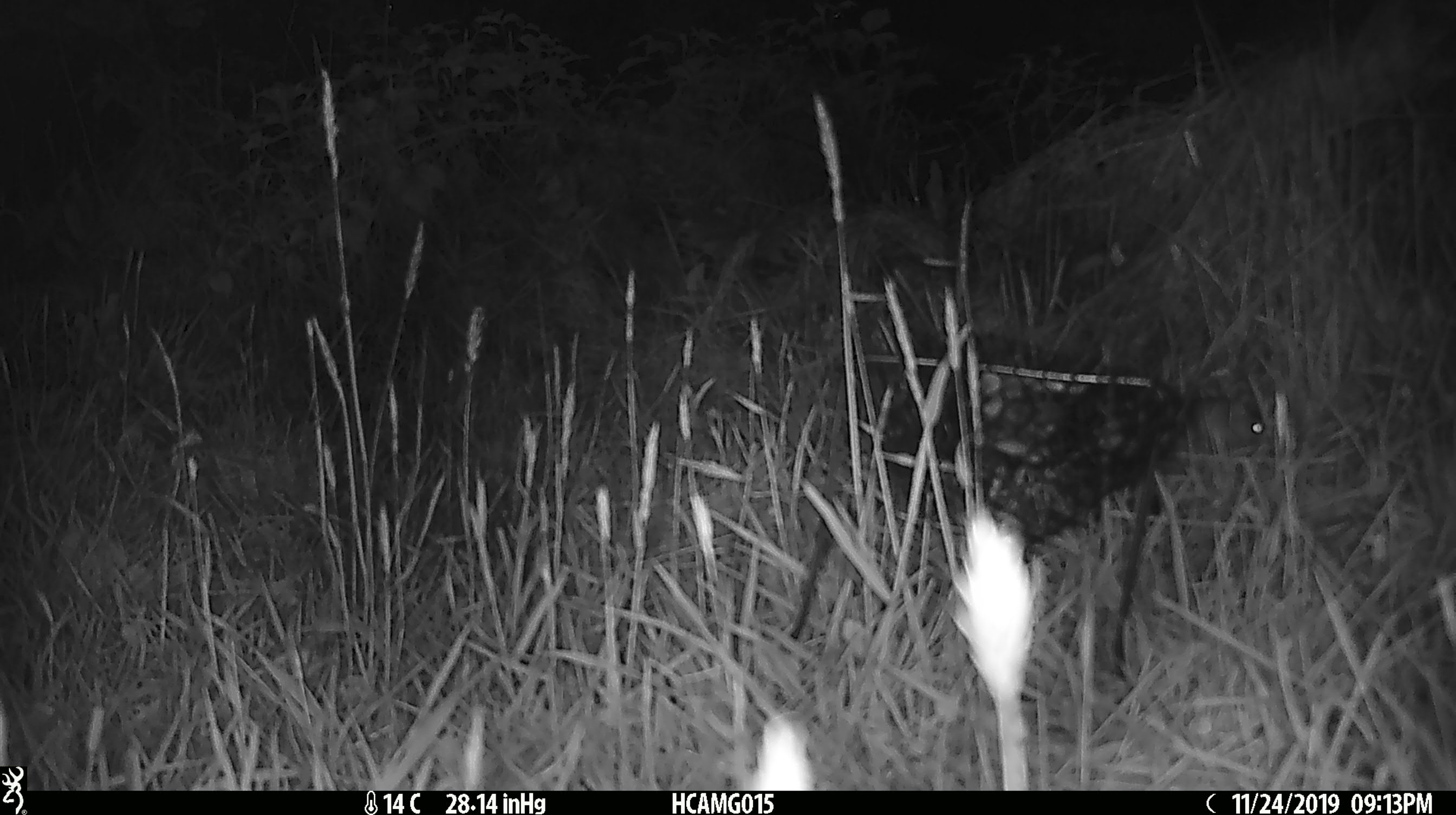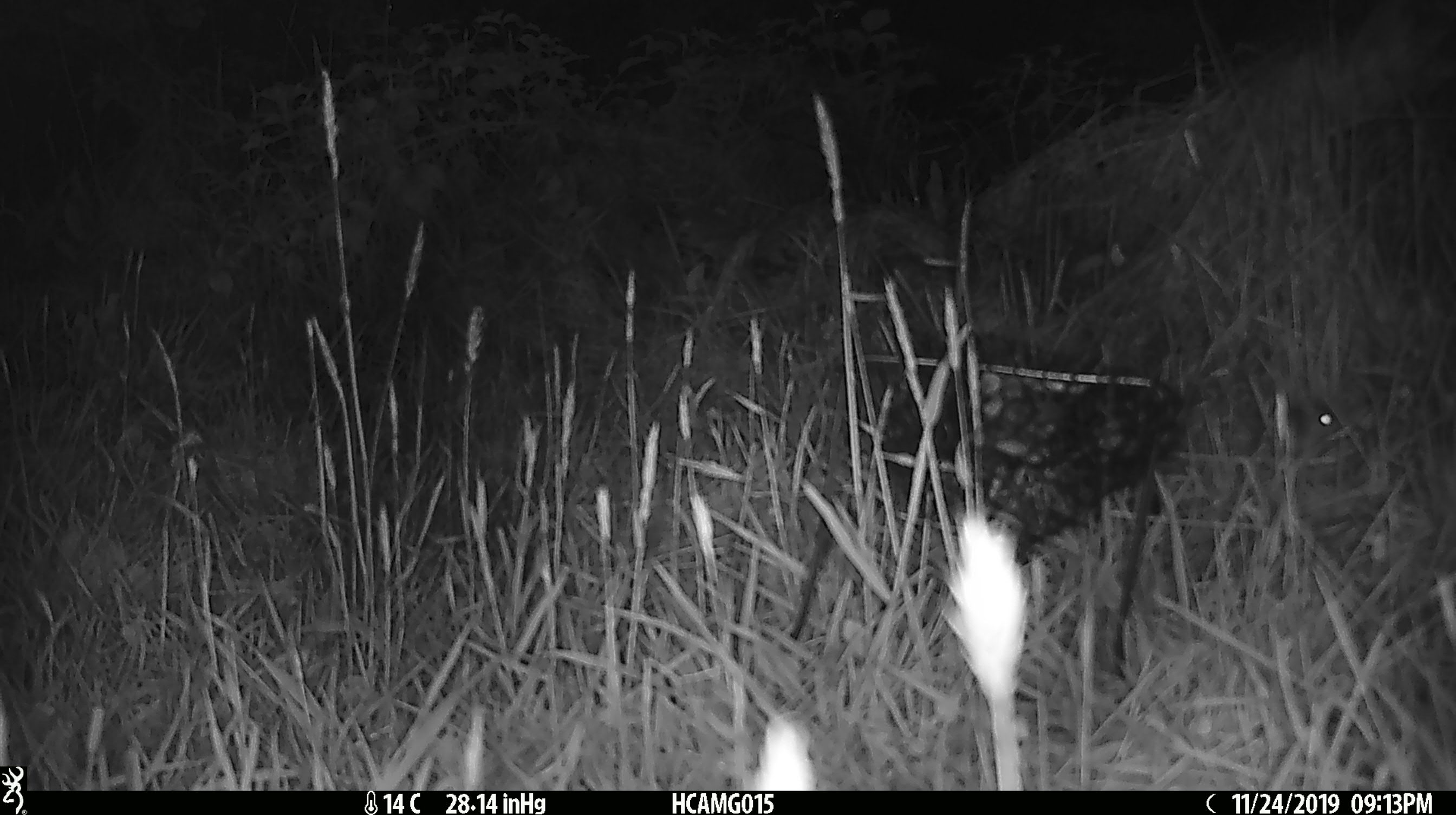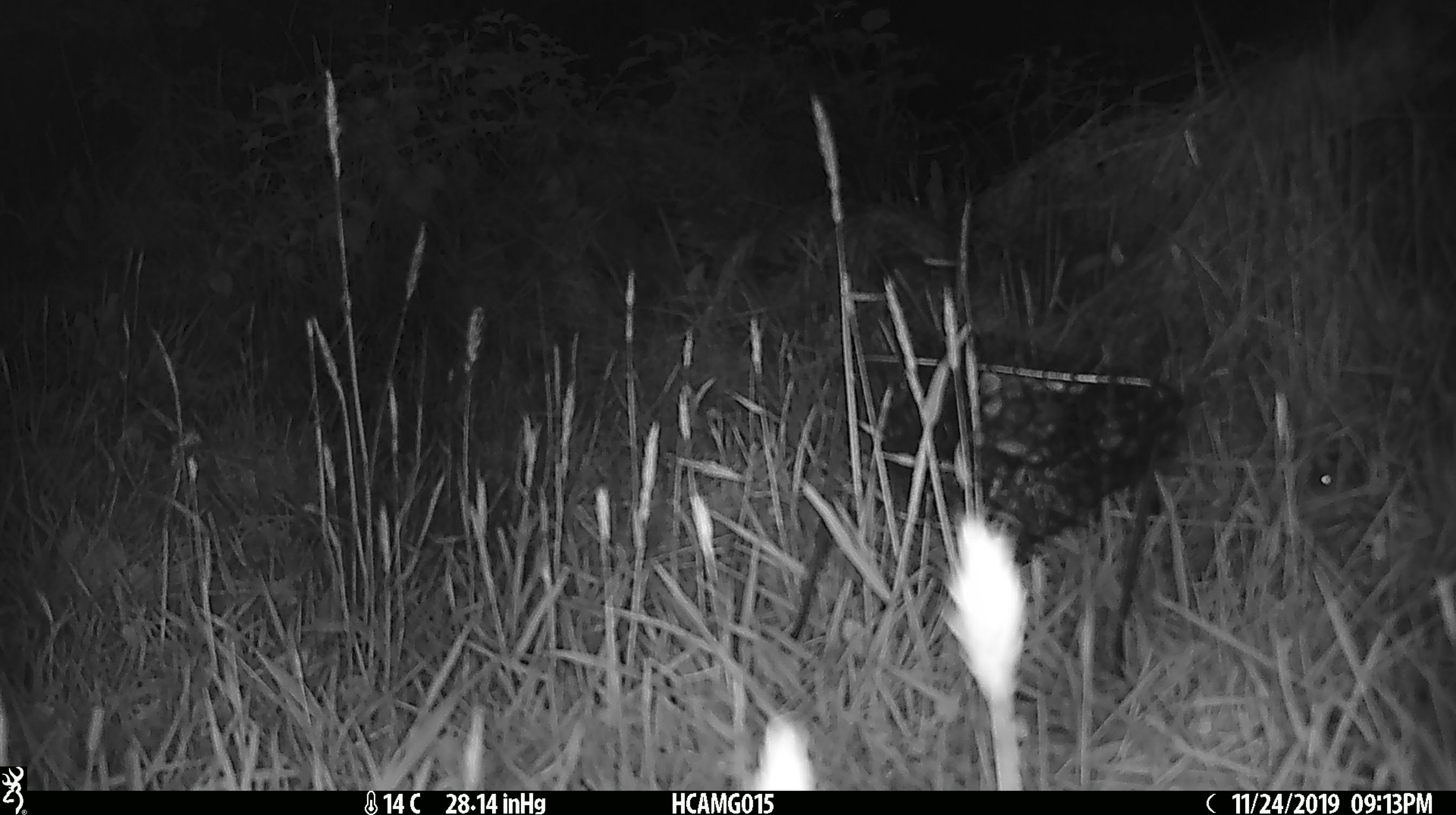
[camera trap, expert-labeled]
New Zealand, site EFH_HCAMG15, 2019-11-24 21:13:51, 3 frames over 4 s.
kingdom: Animalia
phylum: Chordata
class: Mammalia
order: Rodentia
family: Muridae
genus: Mus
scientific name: Mus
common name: mouse